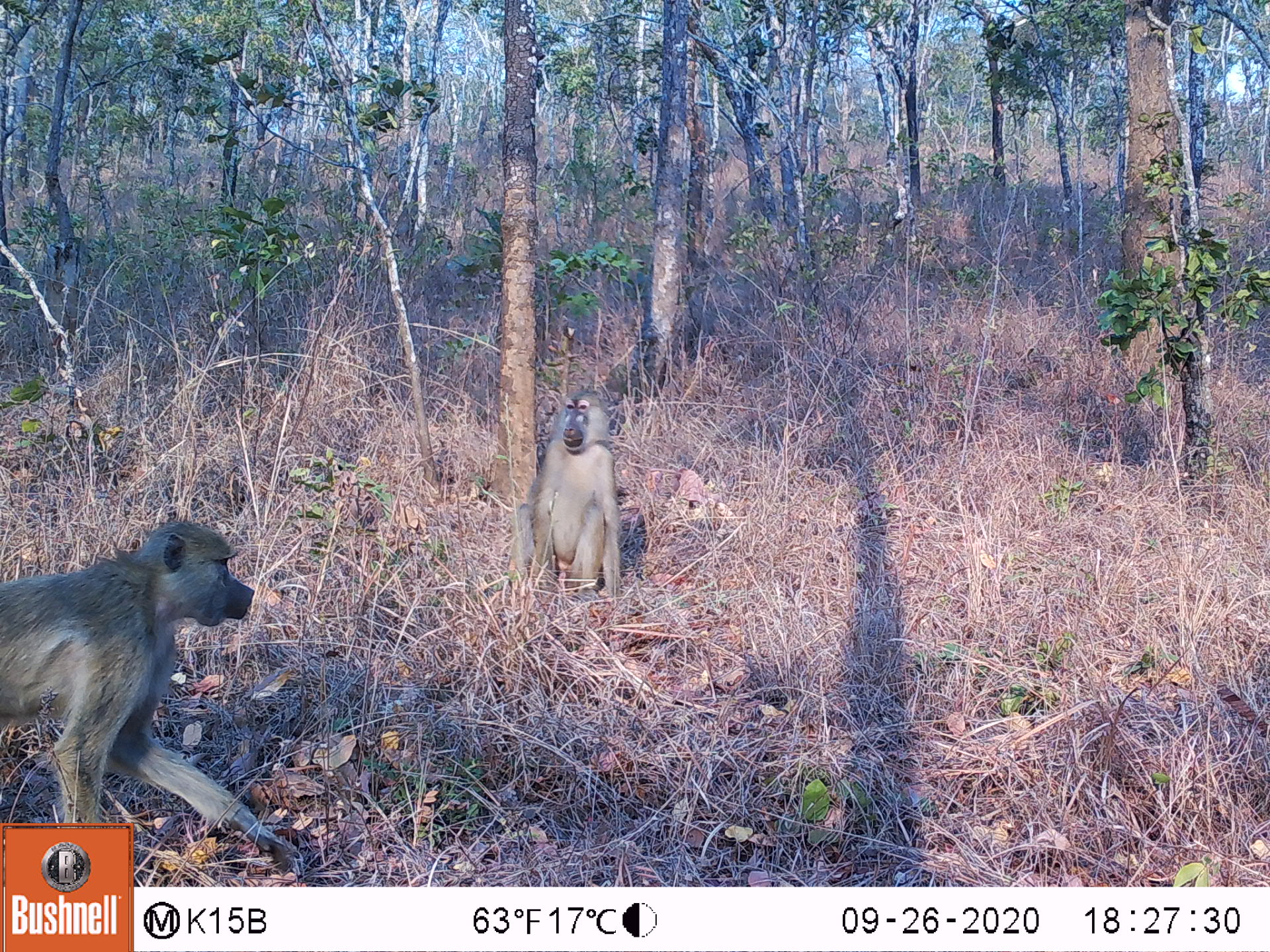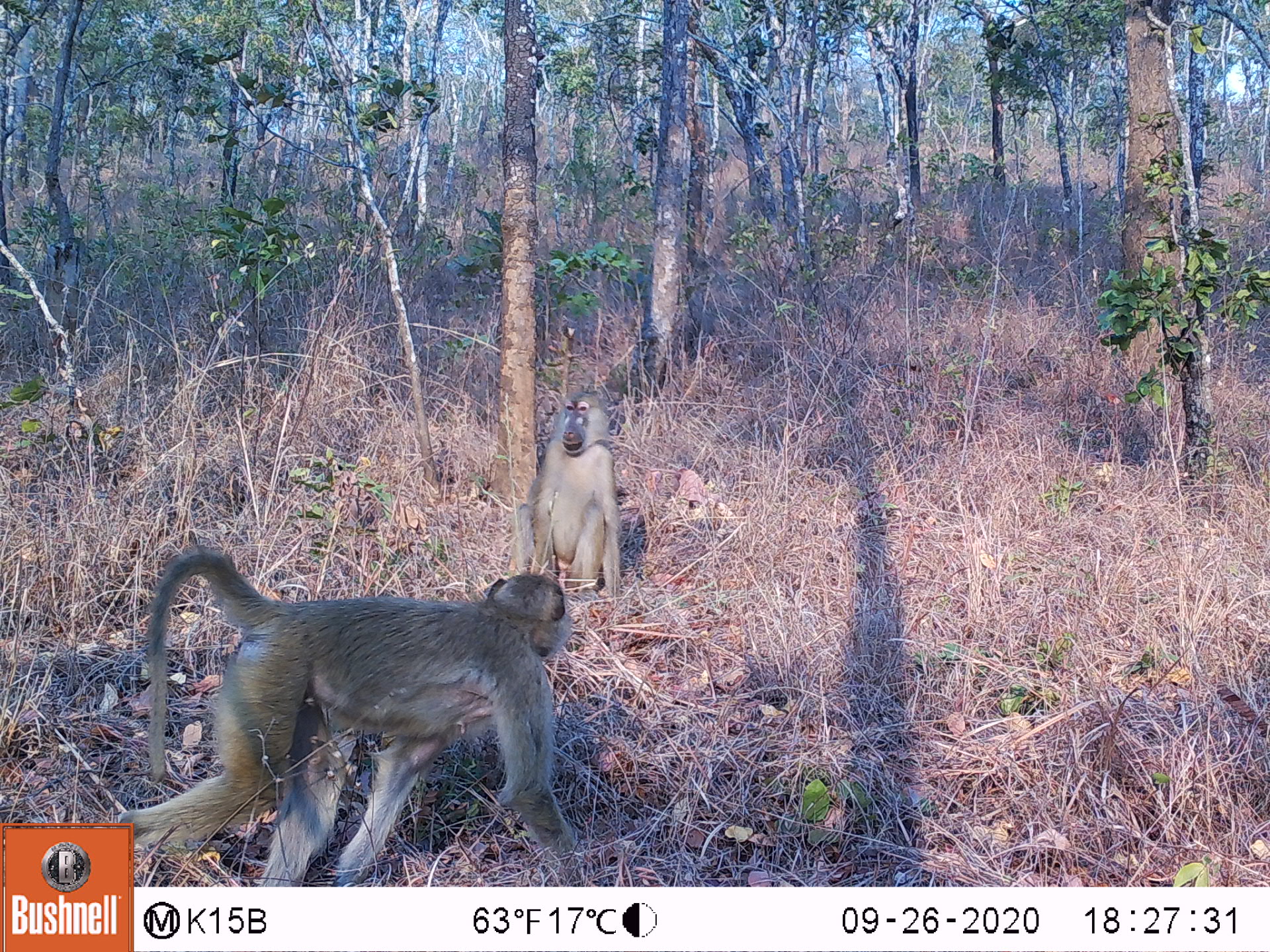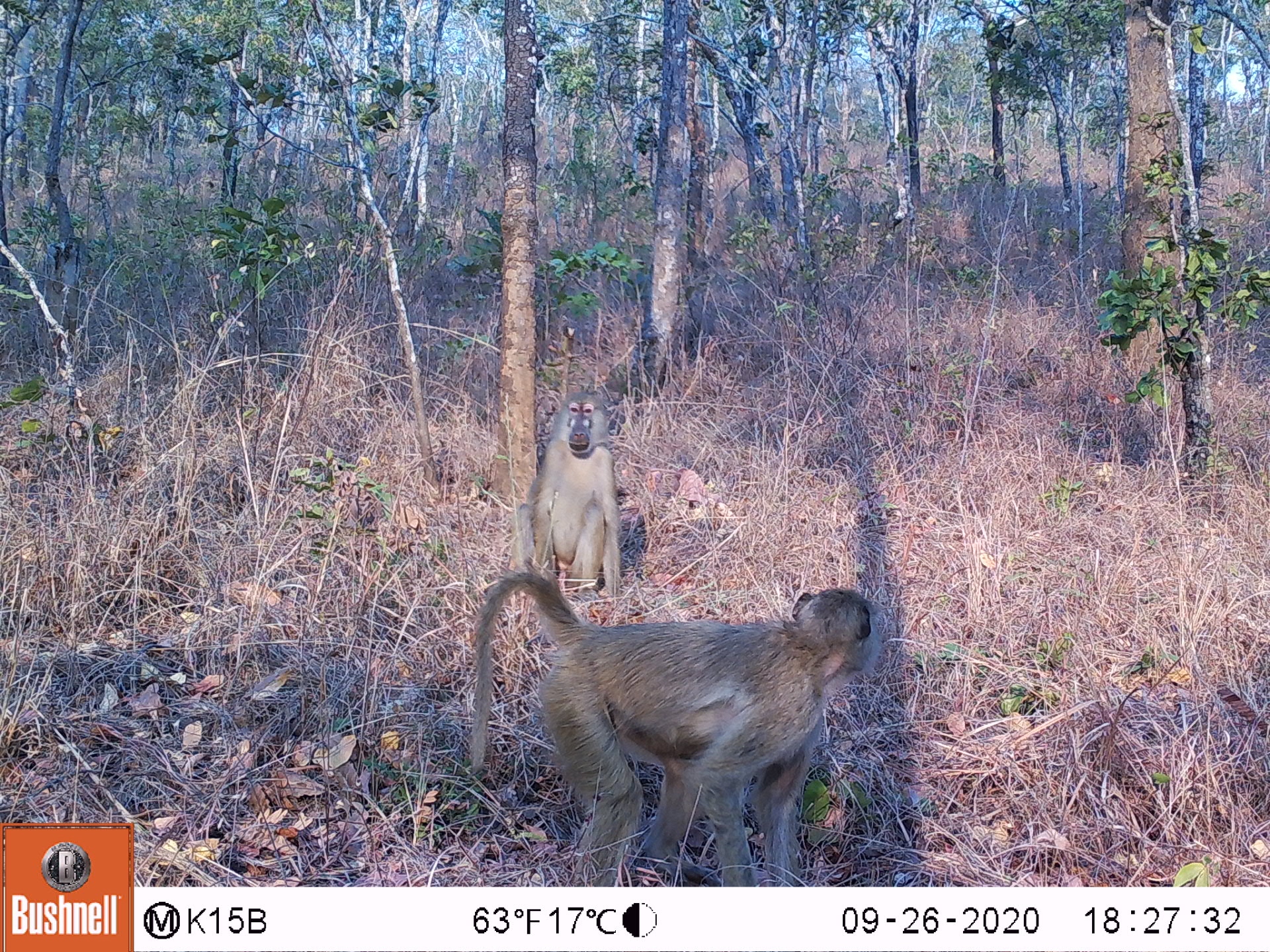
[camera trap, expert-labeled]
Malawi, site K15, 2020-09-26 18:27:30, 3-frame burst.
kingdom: Animalia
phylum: Chordata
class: Mammalia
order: Primates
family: Cercopithecidae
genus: Papio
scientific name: Papio cynocephalus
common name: yellow baboon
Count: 2.